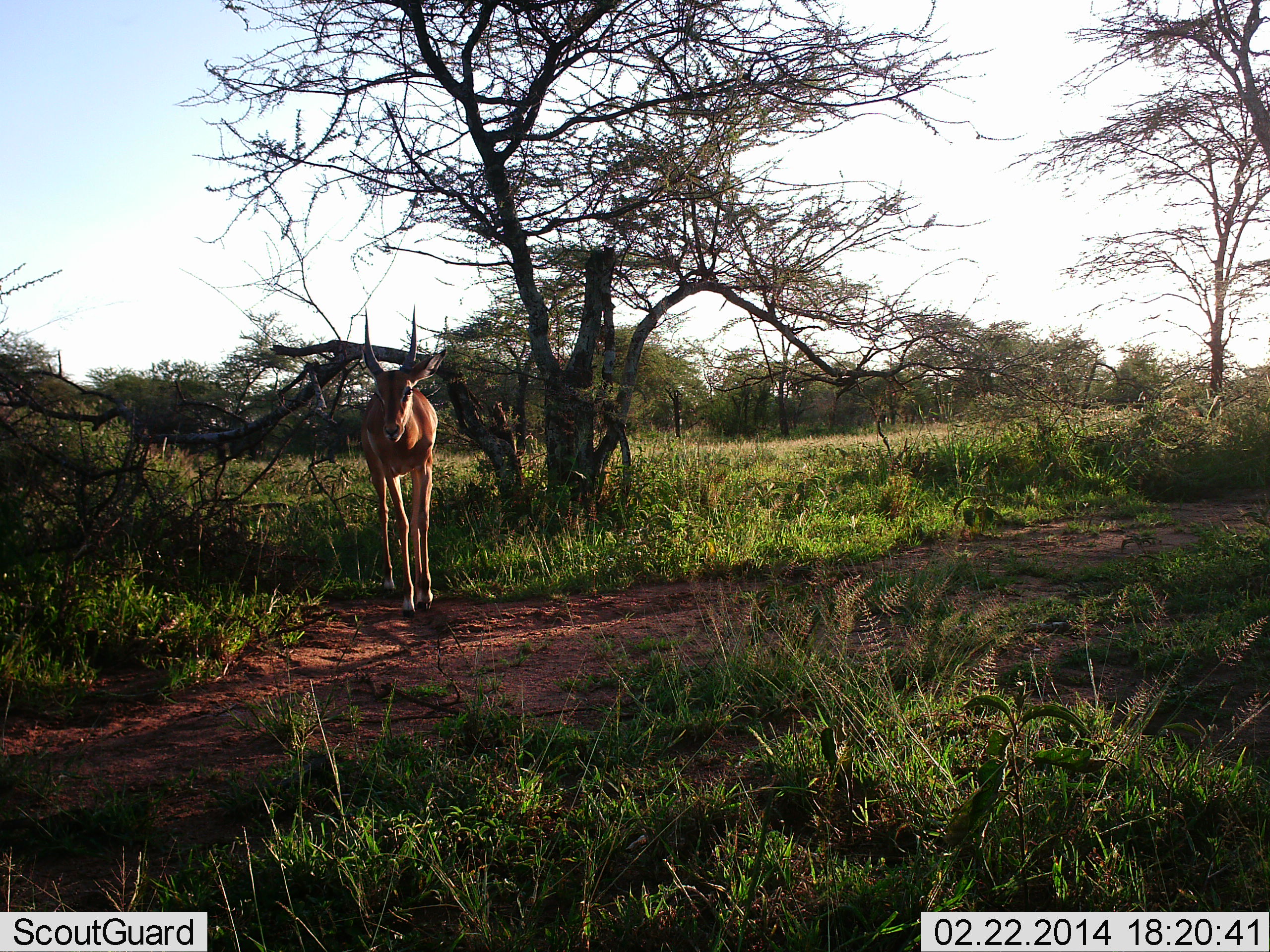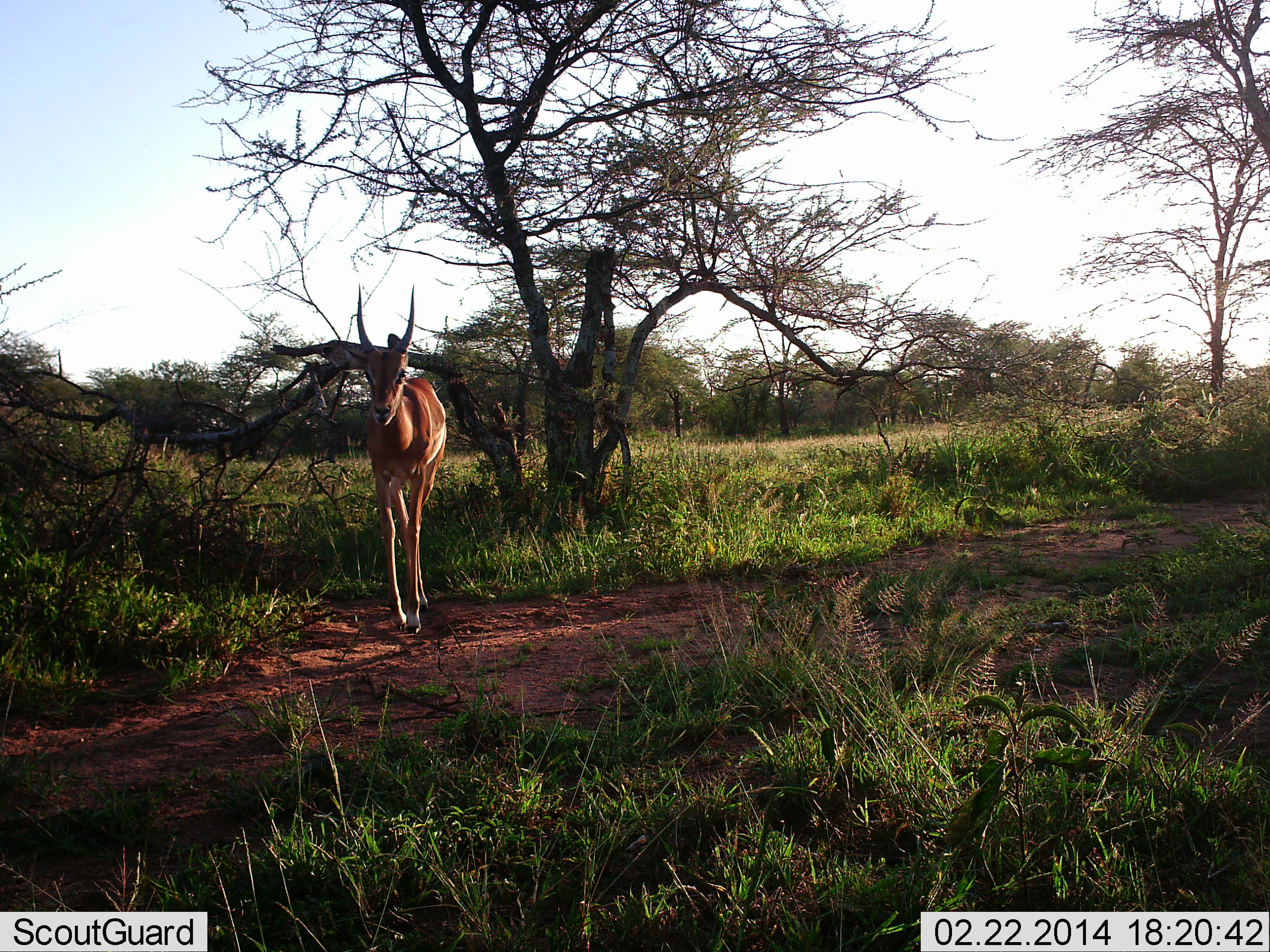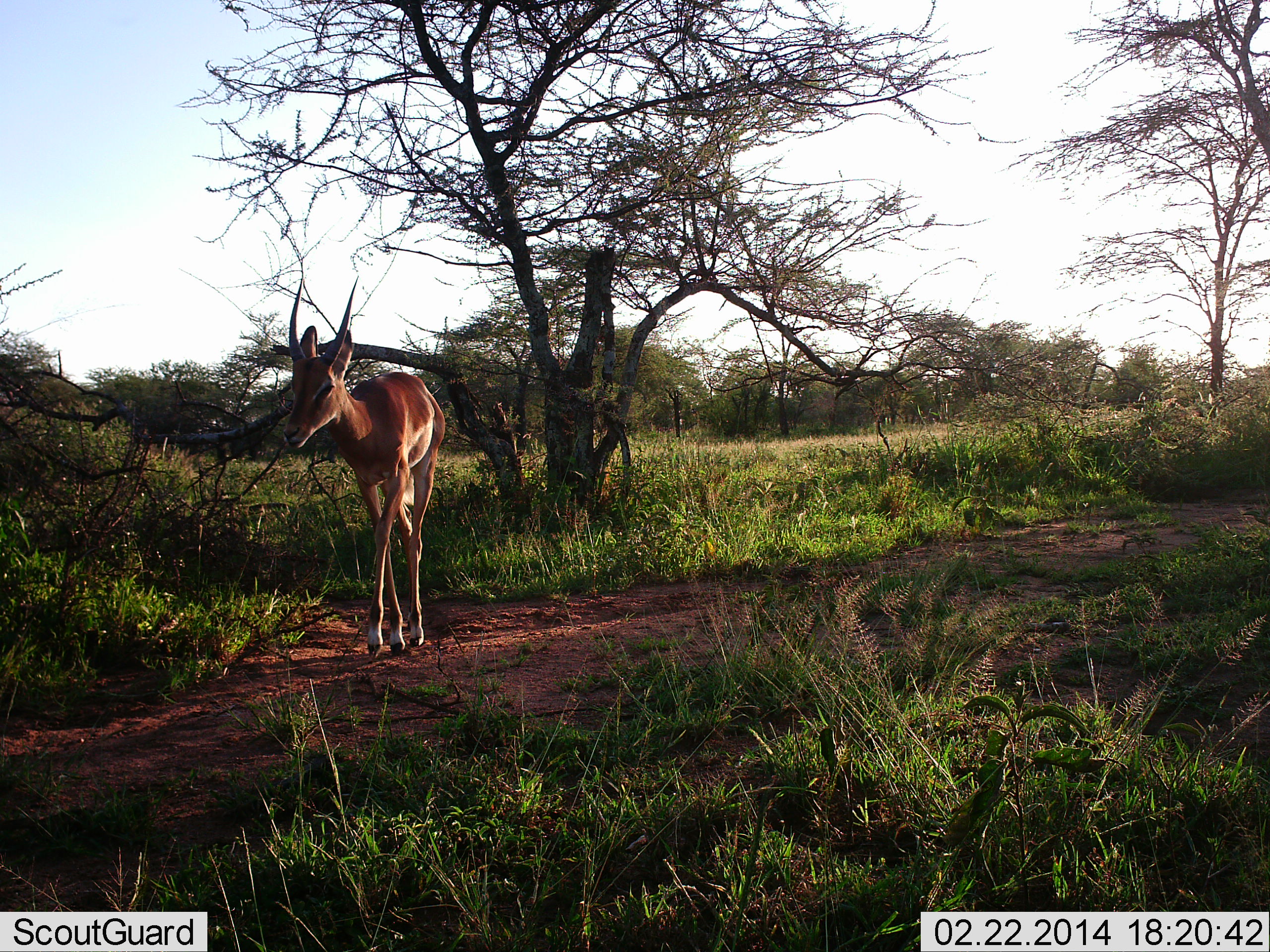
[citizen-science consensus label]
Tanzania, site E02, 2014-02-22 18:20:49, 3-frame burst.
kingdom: Animalia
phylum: Chordata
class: Mammalia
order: Artiodactyla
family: Bovidae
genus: Nanger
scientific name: Nanger granti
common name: grant's gazelle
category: gazellegrants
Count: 1.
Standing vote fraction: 0%.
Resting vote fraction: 0%.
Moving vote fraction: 100%.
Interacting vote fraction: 0%.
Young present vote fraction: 10%.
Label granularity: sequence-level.